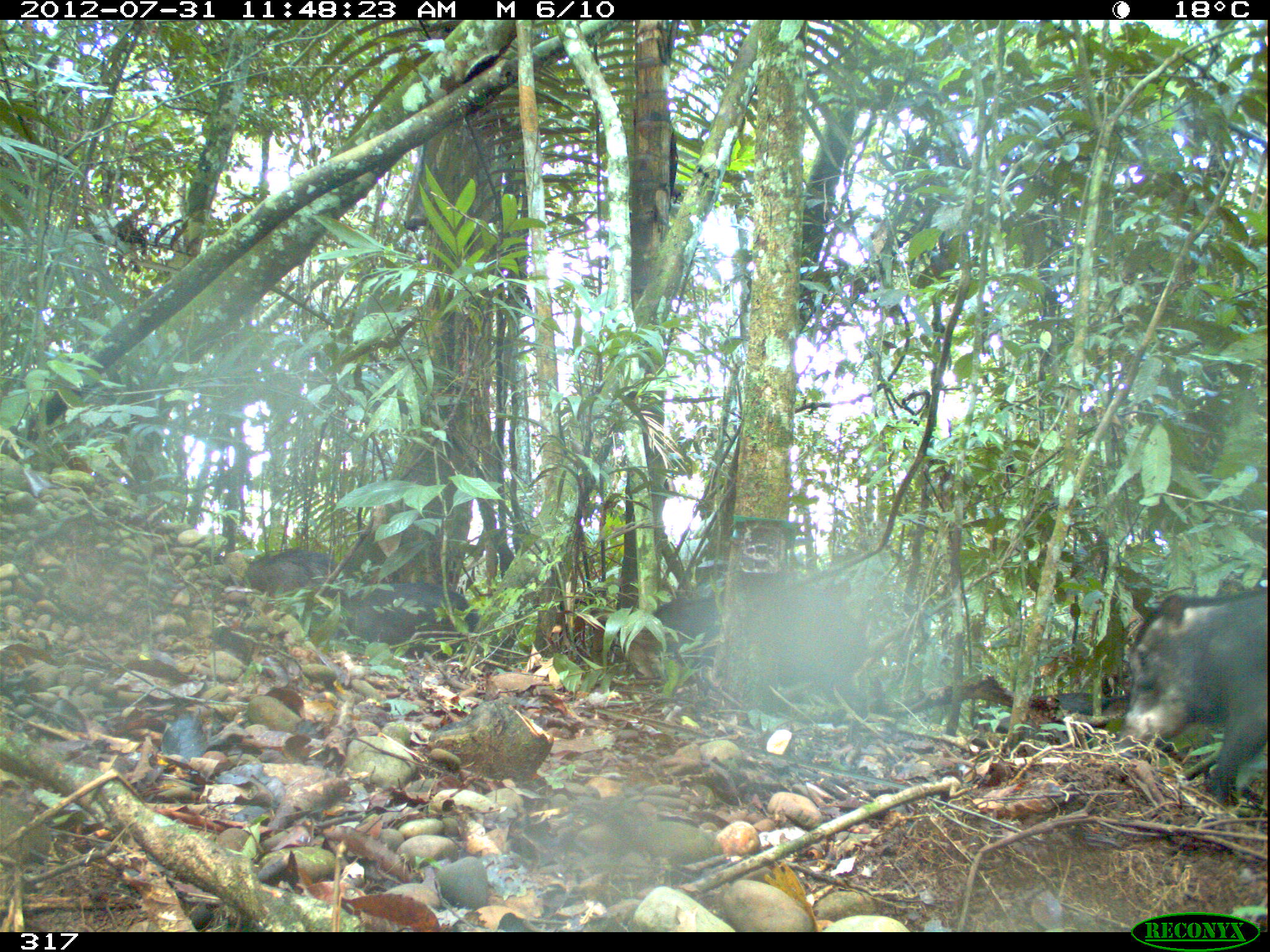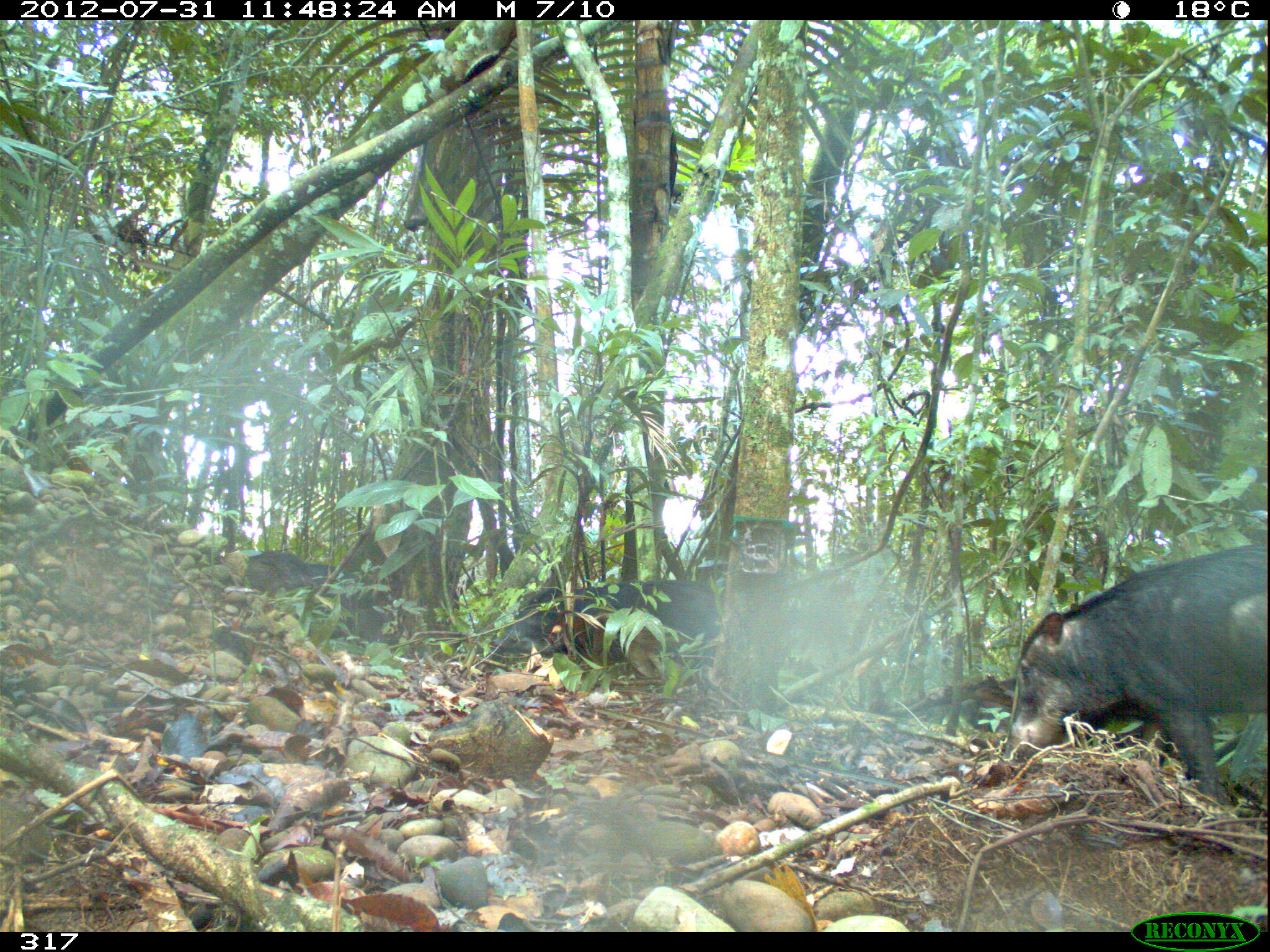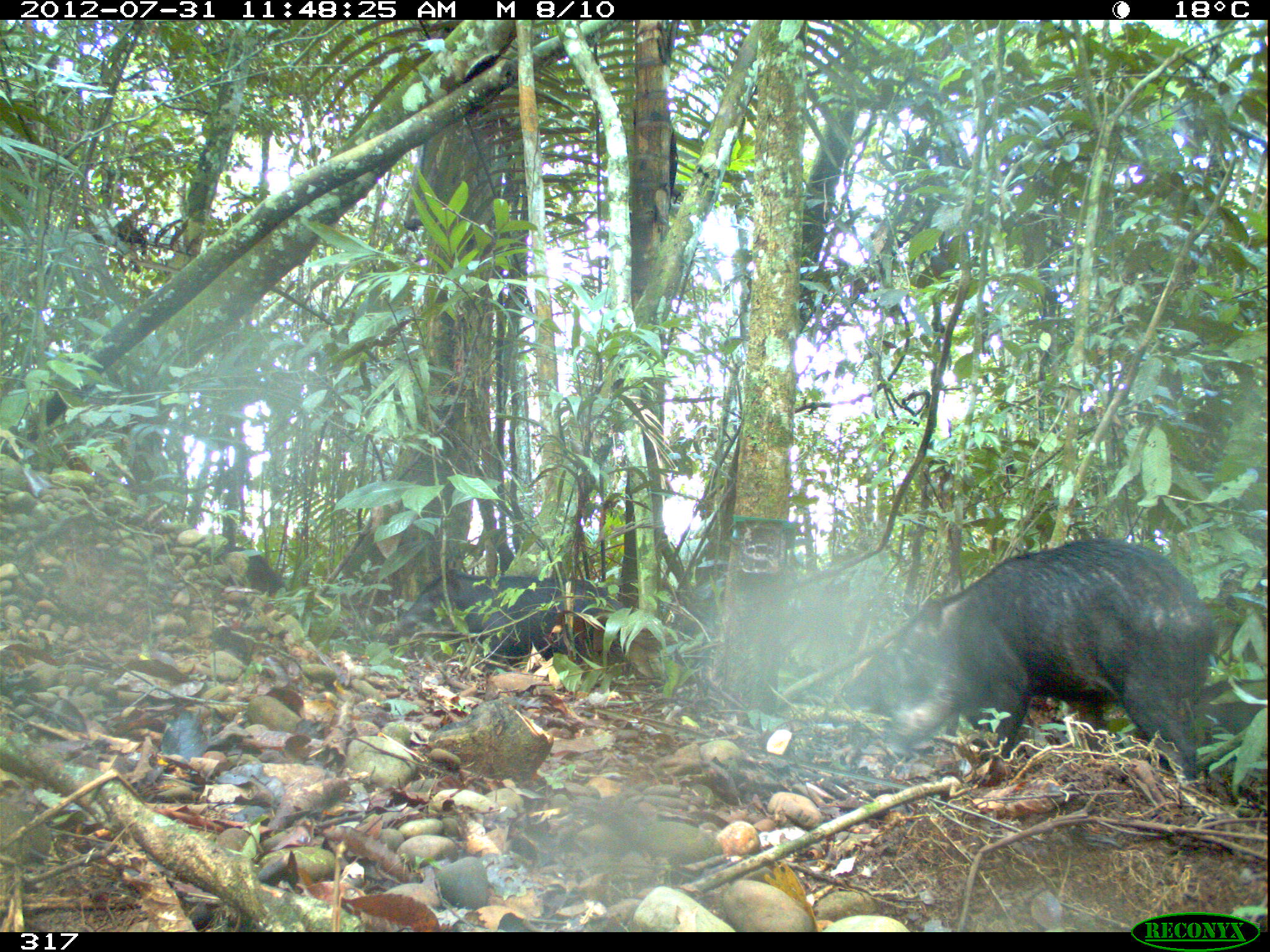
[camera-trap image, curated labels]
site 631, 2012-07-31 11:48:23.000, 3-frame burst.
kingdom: Animalia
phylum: Chordata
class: Mammalia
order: Artiodactyla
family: Tayassuidae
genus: Tayassu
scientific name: Tayassu pecari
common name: white-lipped peccary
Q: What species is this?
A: Tayassu pecari (white-lipped peccary).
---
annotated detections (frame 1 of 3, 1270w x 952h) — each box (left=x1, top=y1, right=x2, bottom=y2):
tayassu pecari: (left=627, top=575, right=870, bottom=718); (left=1115, top=587, right=1270, bottom=809); (left=320, top=582, right=480, bottom=661); (left=227, top=547, right=342, bottom=597)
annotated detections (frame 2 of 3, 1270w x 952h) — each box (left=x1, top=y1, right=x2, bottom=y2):
tayassu pecari: (left=1001, top=543, right=1266, bottom=806); (left=489, top=578, right=720, bottom=675); (left=218, top=549, right=379, bottom=641)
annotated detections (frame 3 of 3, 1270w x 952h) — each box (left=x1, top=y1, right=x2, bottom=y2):
tayassu pecari: (left=892, top=536, right=1217, bottom=784); (left=385, top=569, right=626, bottom=668); (left=225, top=544, right=289, bottom=597)